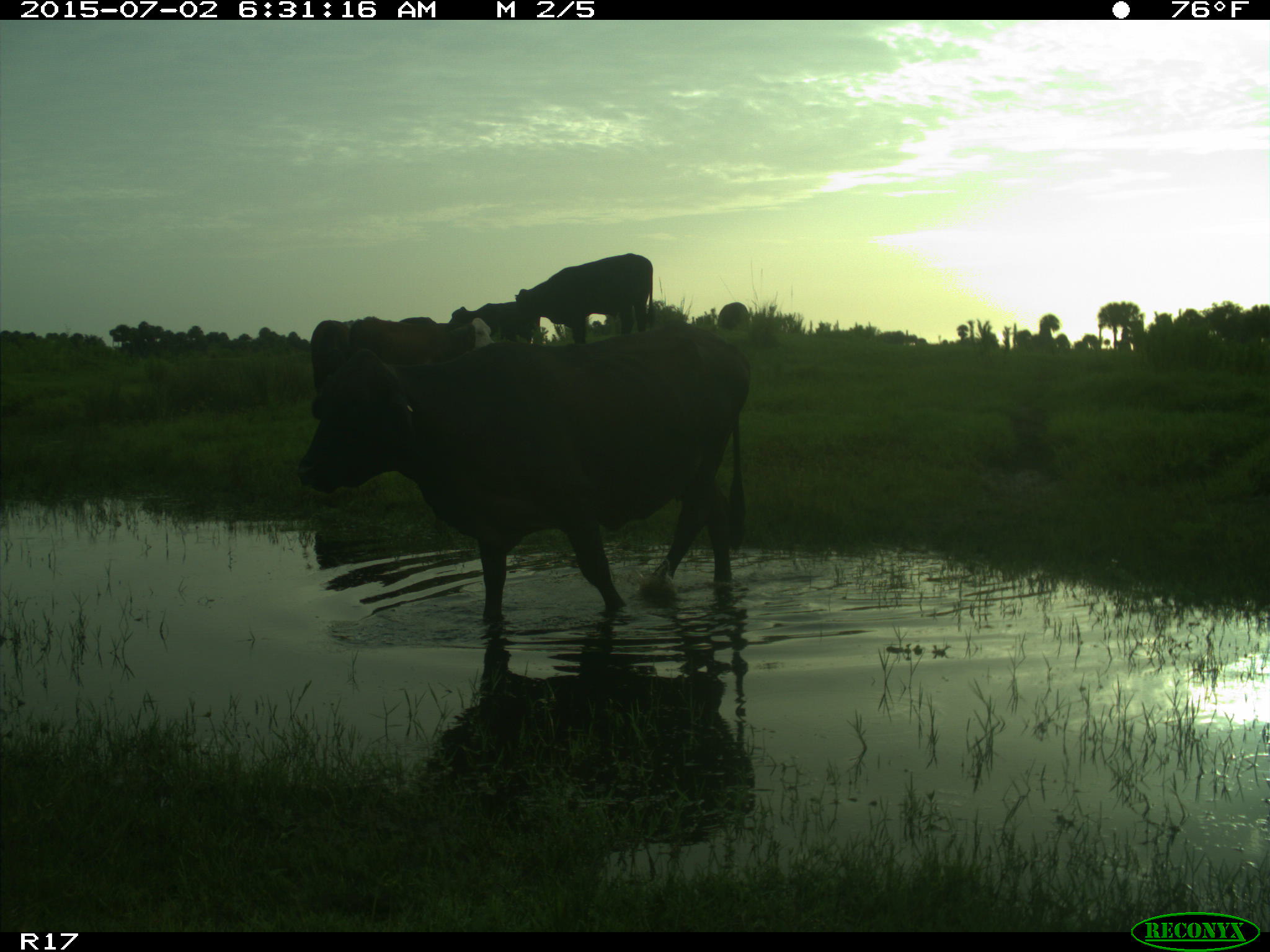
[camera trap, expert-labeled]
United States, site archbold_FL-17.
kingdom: Animalia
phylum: Chordata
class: Mammalia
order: Artiodactyla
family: Bovidae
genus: Bos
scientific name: Bos taurus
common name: domestic cow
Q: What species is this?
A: Bos taurus (domestic cow).